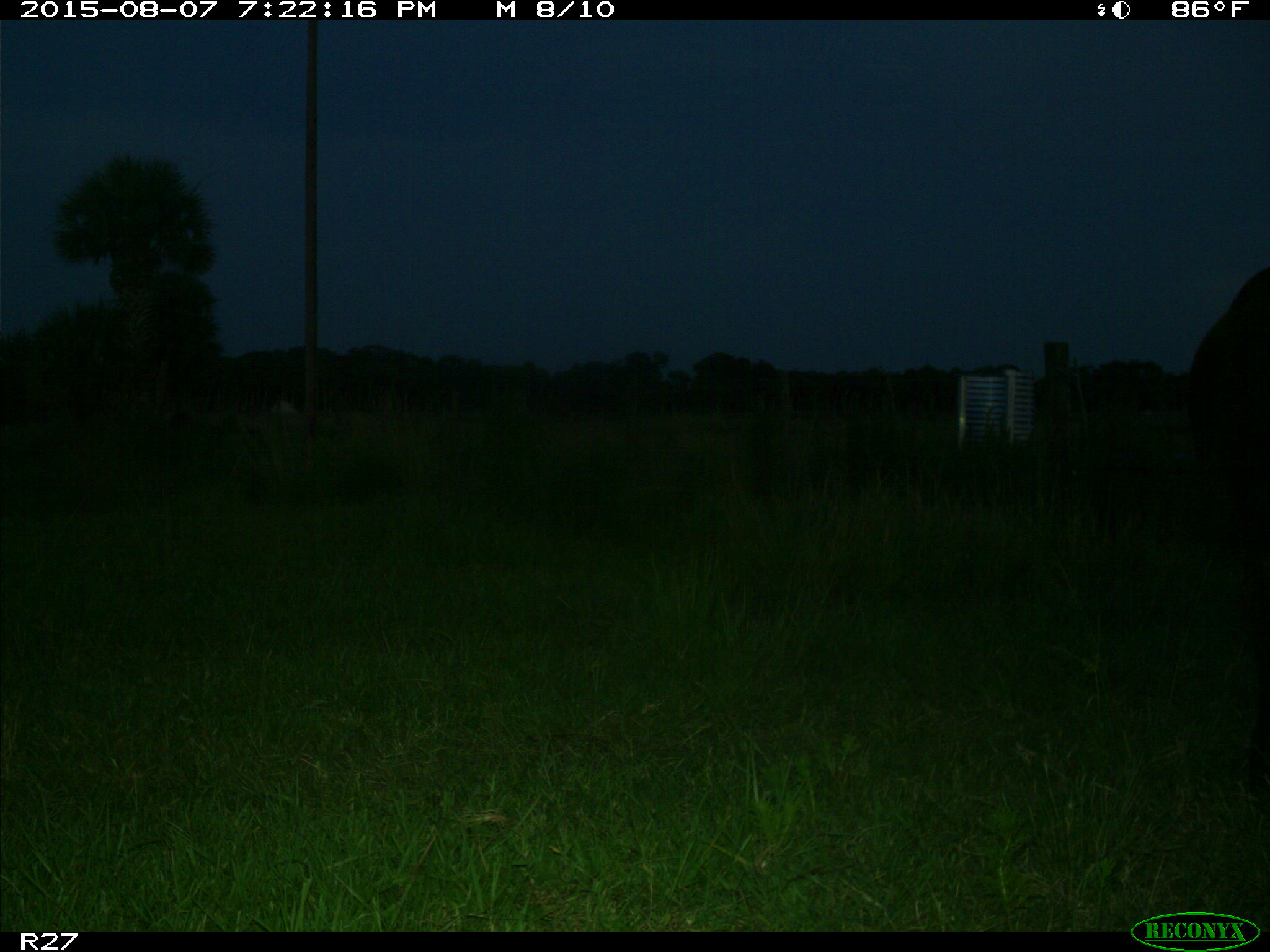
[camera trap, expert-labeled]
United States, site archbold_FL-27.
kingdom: Animalia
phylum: Chordata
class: Mammalia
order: Artiodactyla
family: Bovidae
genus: Bos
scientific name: Bos taurus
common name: domestic cow